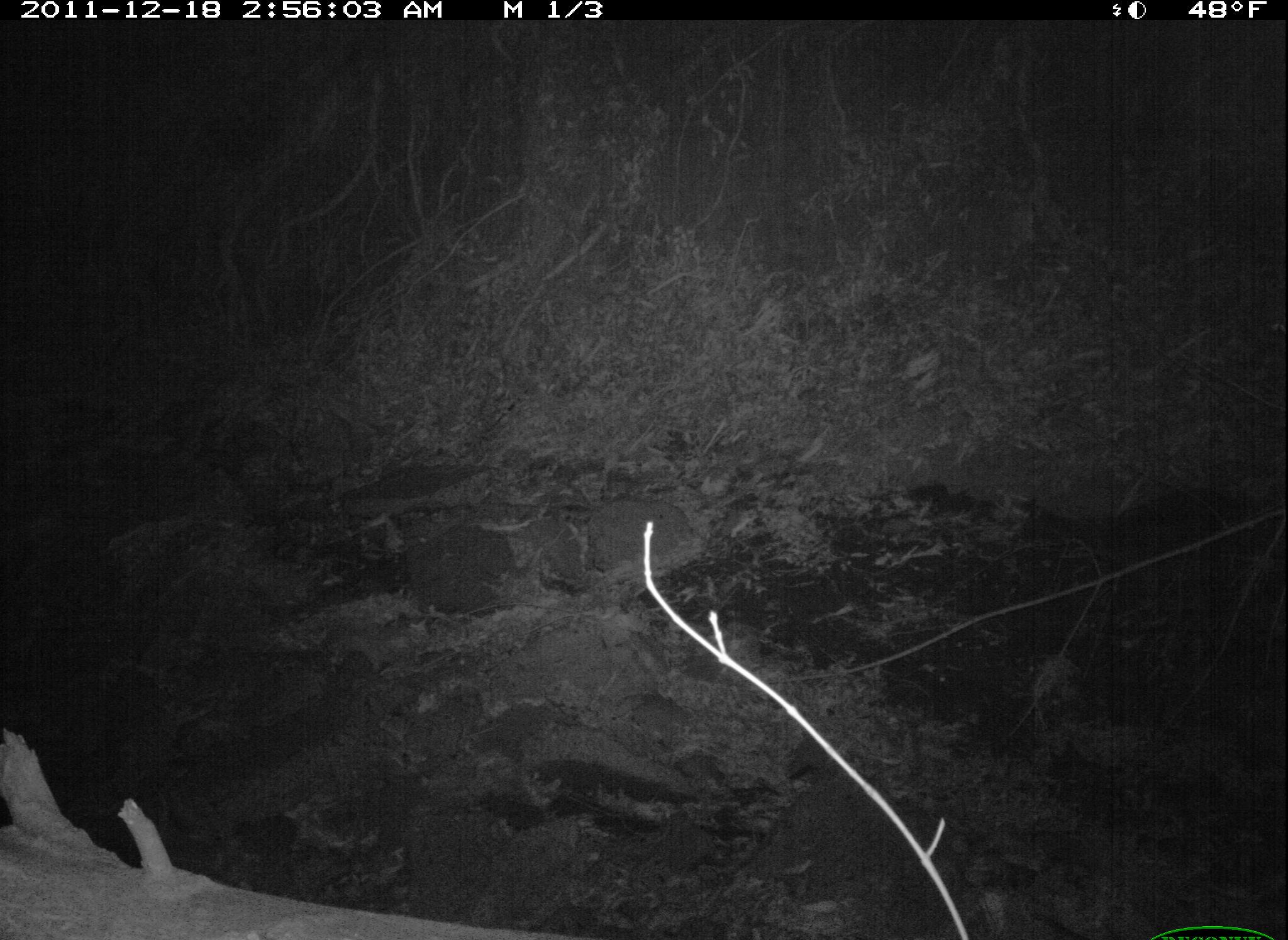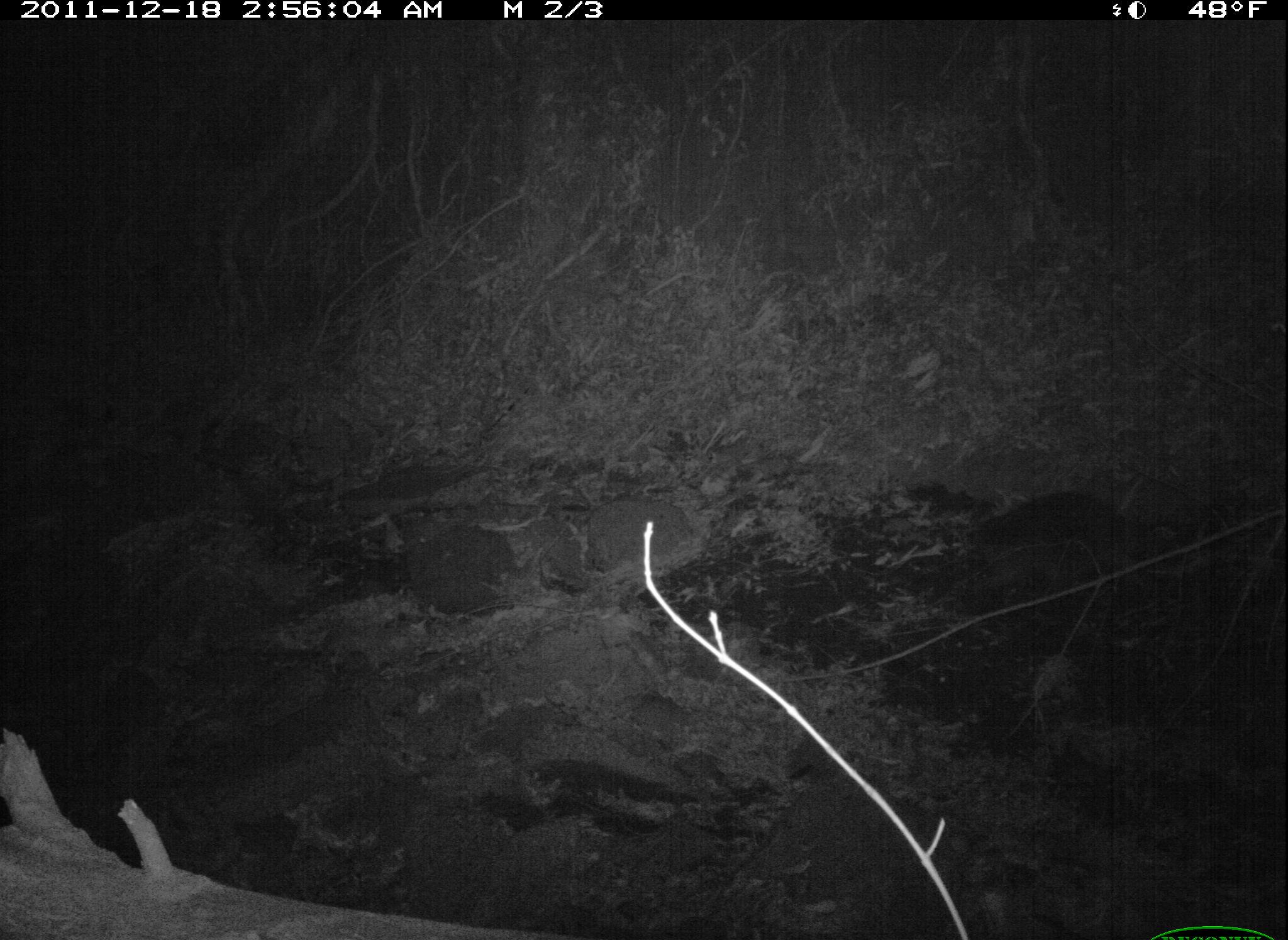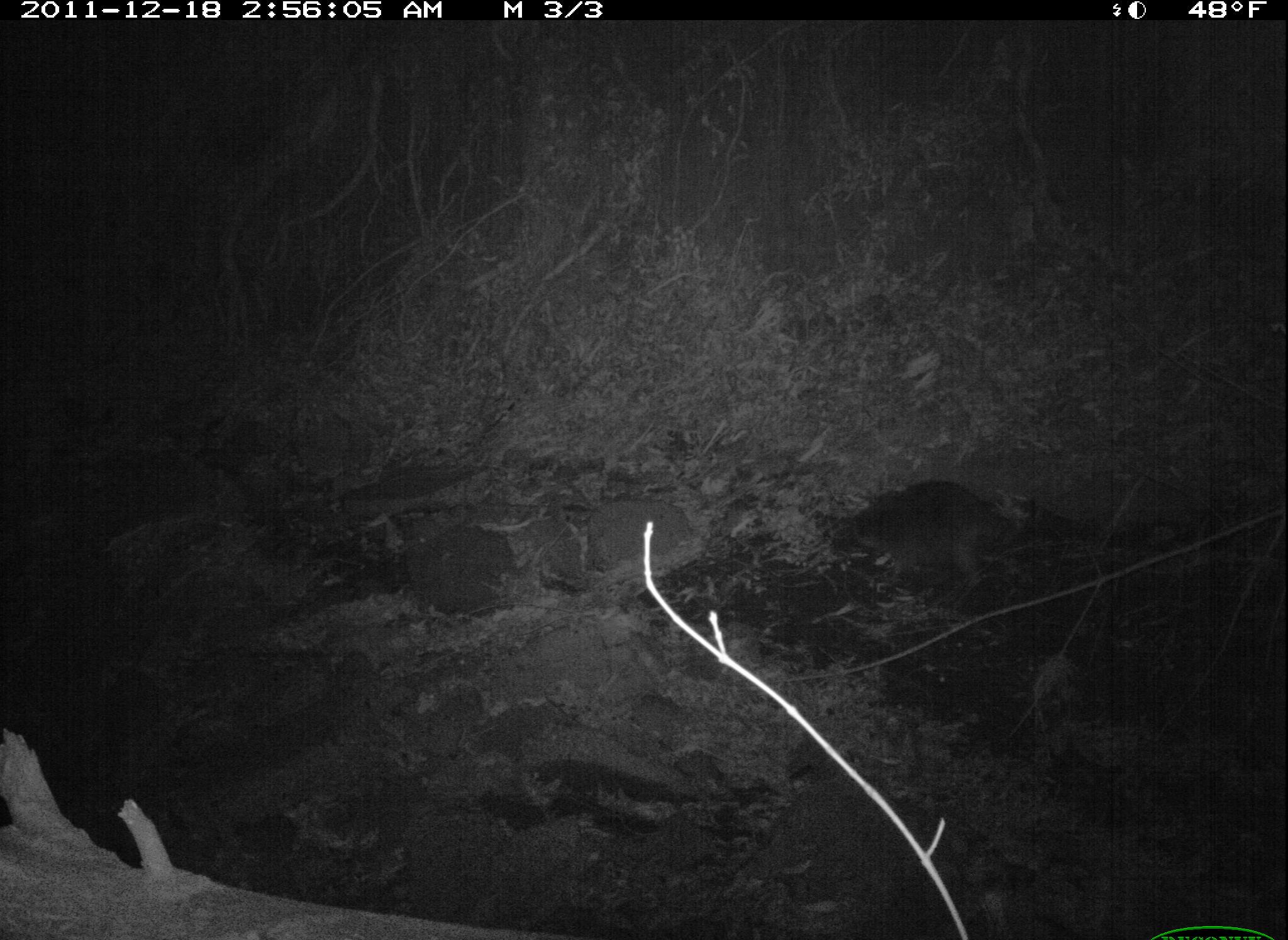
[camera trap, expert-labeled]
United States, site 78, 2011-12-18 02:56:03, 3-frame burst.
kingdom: Animalia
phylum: Chordata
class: Mammalia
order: Carnivora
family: Procyonidae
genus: Procyon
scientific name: Procyon lotor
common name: raccoon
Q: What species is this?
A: Raccoon (Procyon lotor).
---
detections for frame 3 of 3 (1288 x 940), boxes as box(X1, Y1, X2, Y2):
raccoon: box(836, 464, 1035, 598)